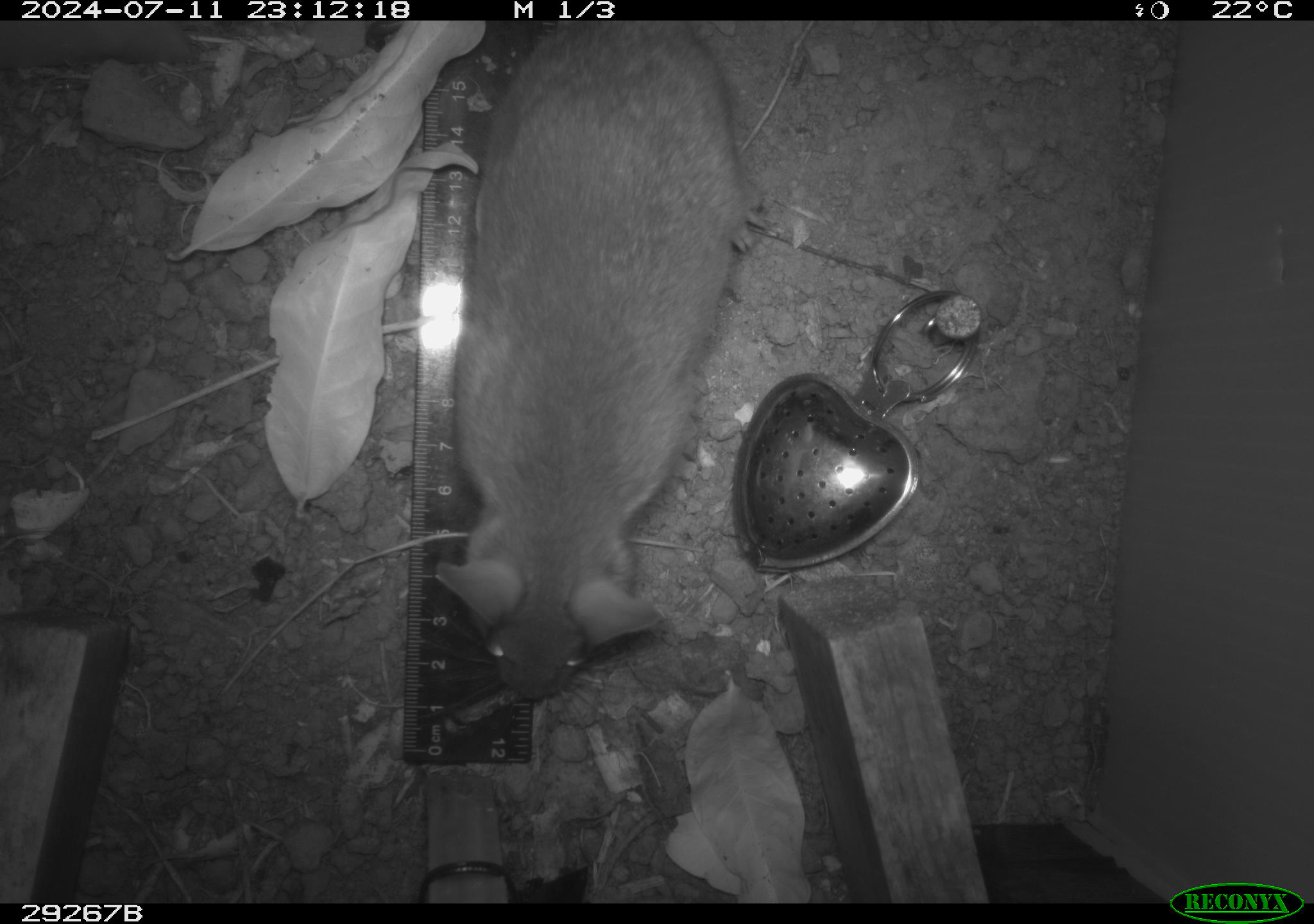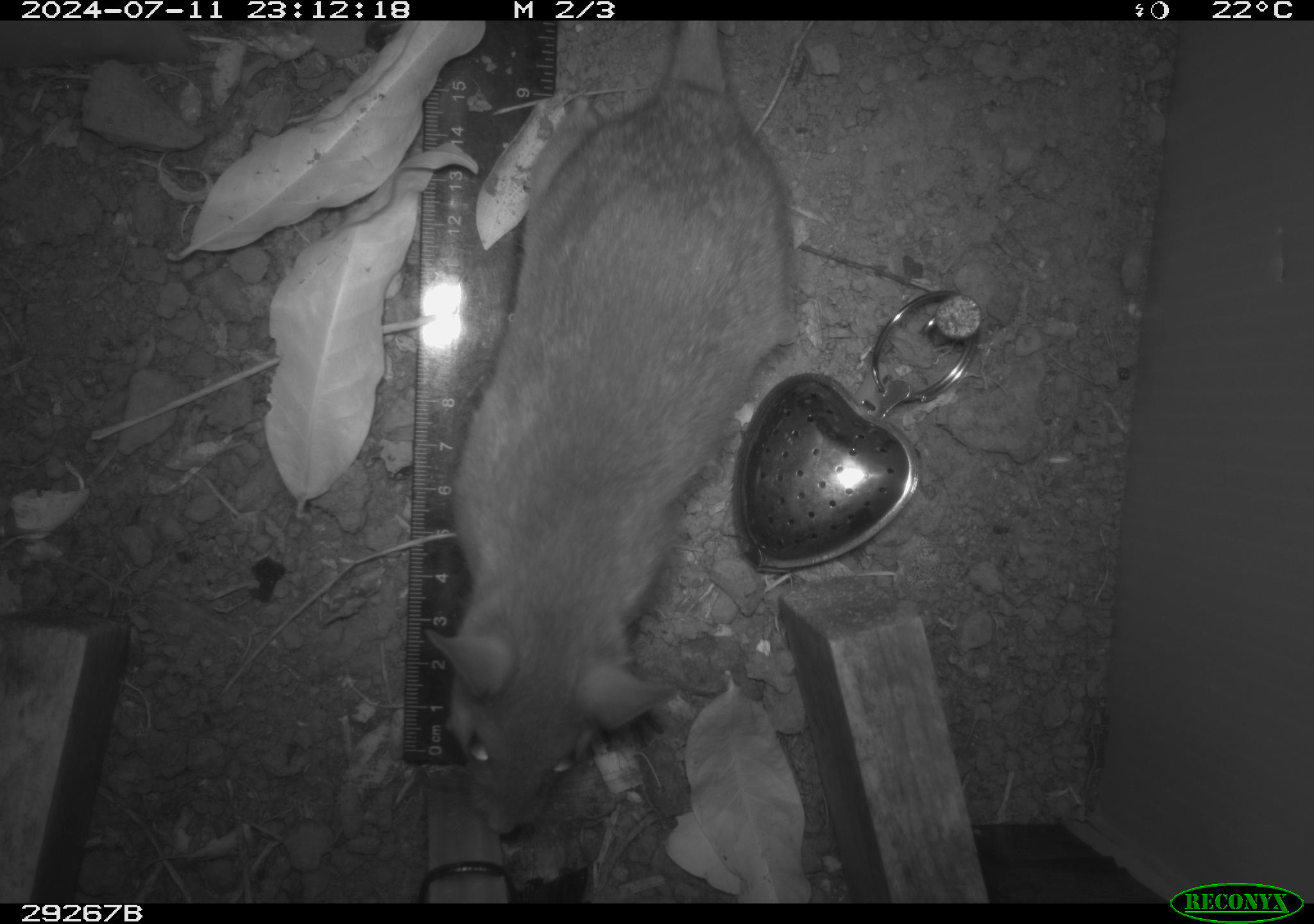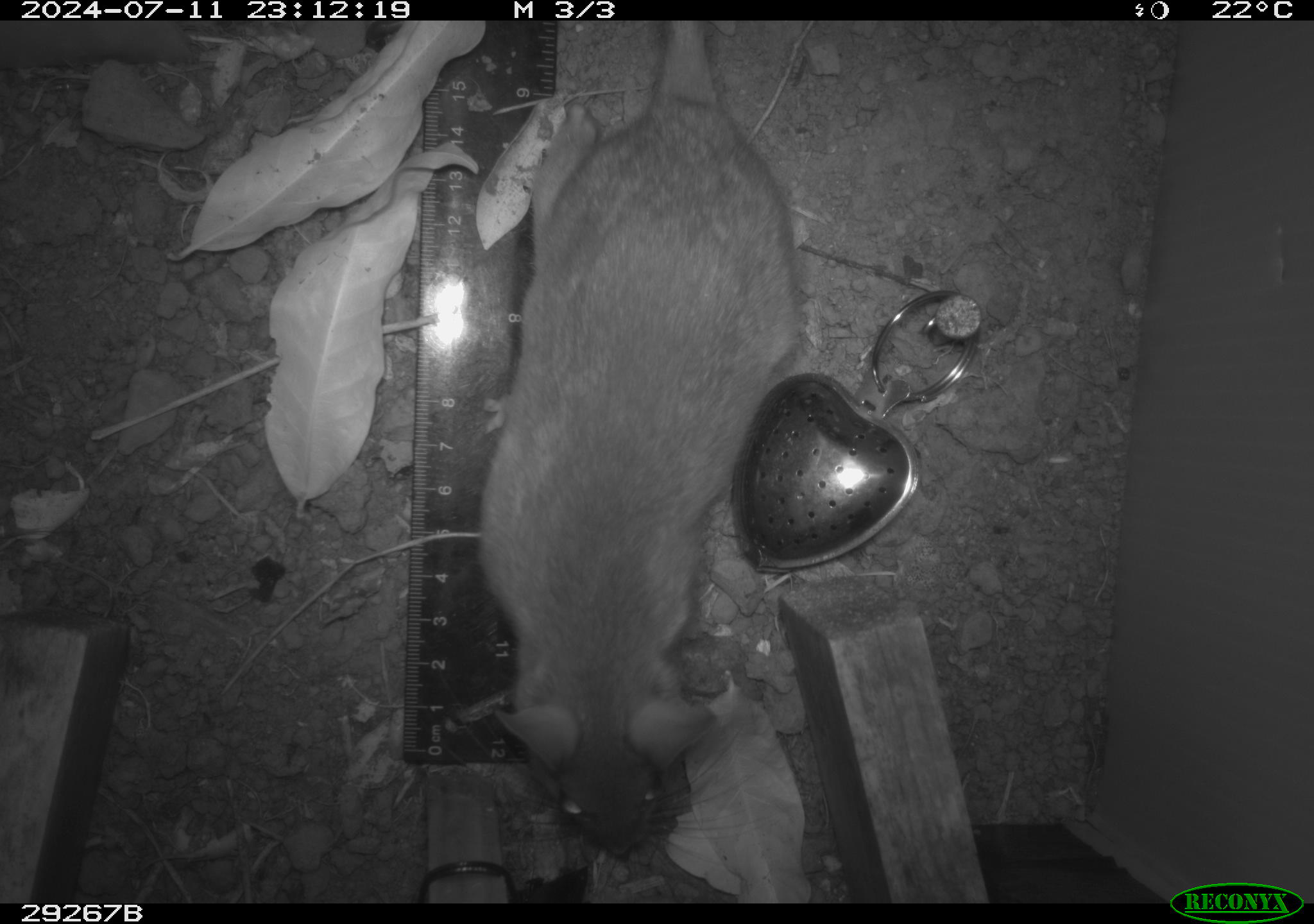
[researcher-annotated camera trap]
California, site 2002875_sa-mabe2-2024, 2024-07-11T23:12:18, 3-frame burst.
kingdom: Animalia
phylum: Chordata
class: Mammalia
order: Rodentia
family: Cricetidae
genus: Neotoma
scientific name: Neotoma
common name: pack rat or woodrat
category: neotoma species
Neotoma species (pack rat or woodrat) (Neotoma).